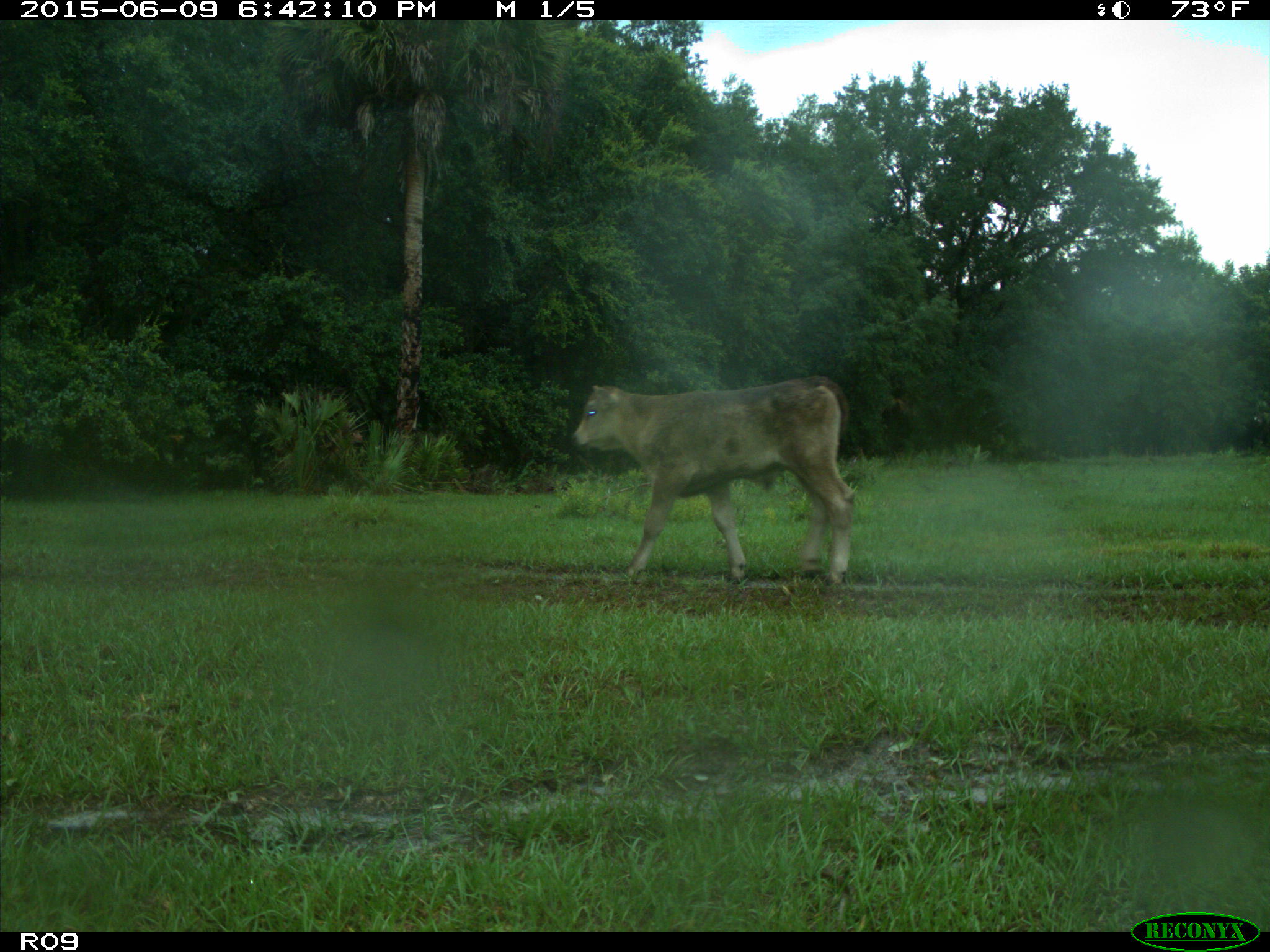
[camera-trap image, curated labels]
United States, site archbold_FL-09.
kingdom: Animalia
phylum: Chordata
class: Mammalia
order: Artiodactyla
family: Bovidae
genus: Bos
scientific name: Bos taurus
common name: domestic cow